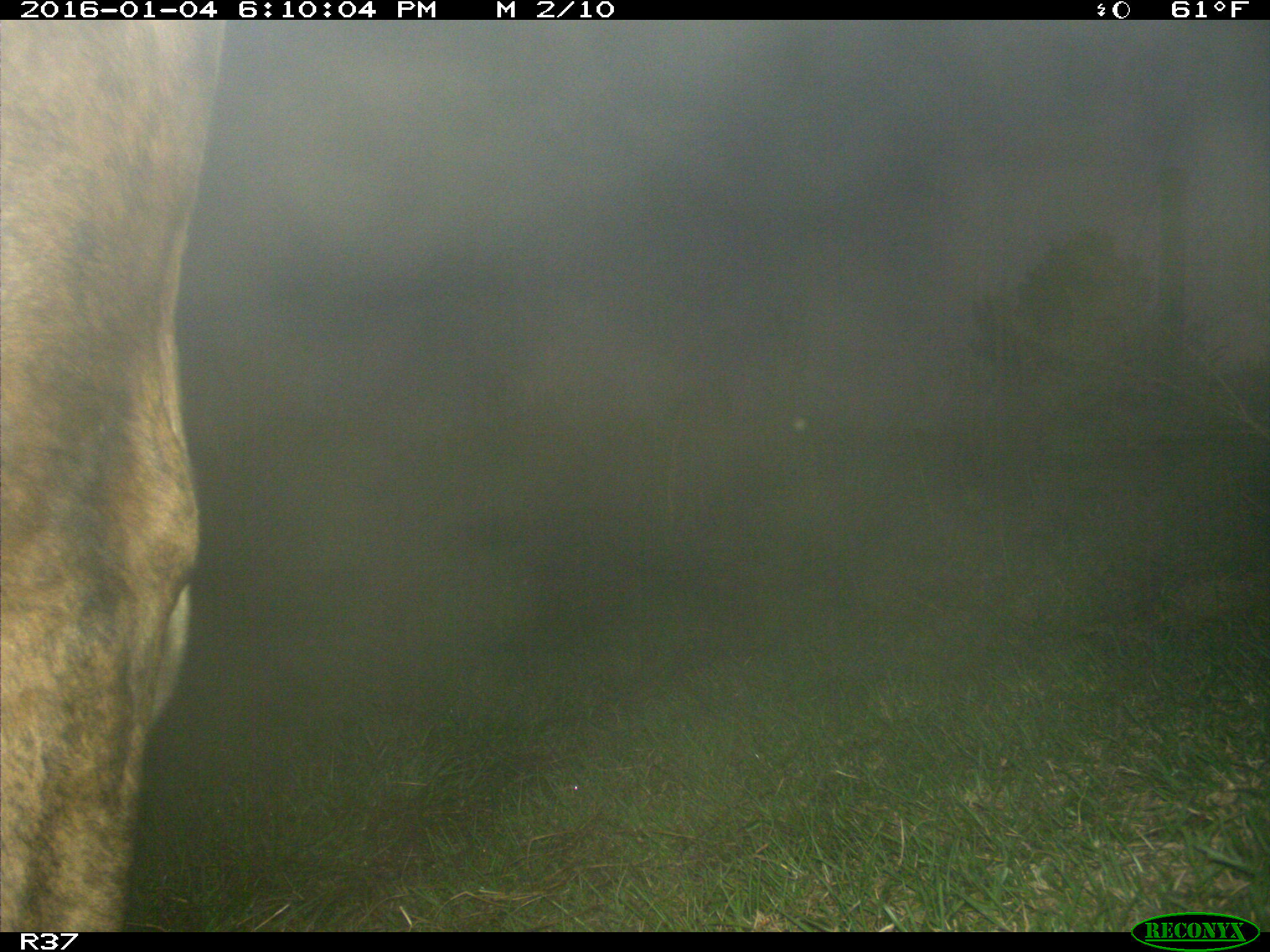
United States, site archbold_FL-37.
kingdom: Animalia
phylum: Chordata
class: Mammalia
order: Artiodactyla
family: Bovidae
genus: Bos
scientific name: Bos taurus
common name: domestic cow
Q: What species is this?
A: Bos taurus (domestic cow).